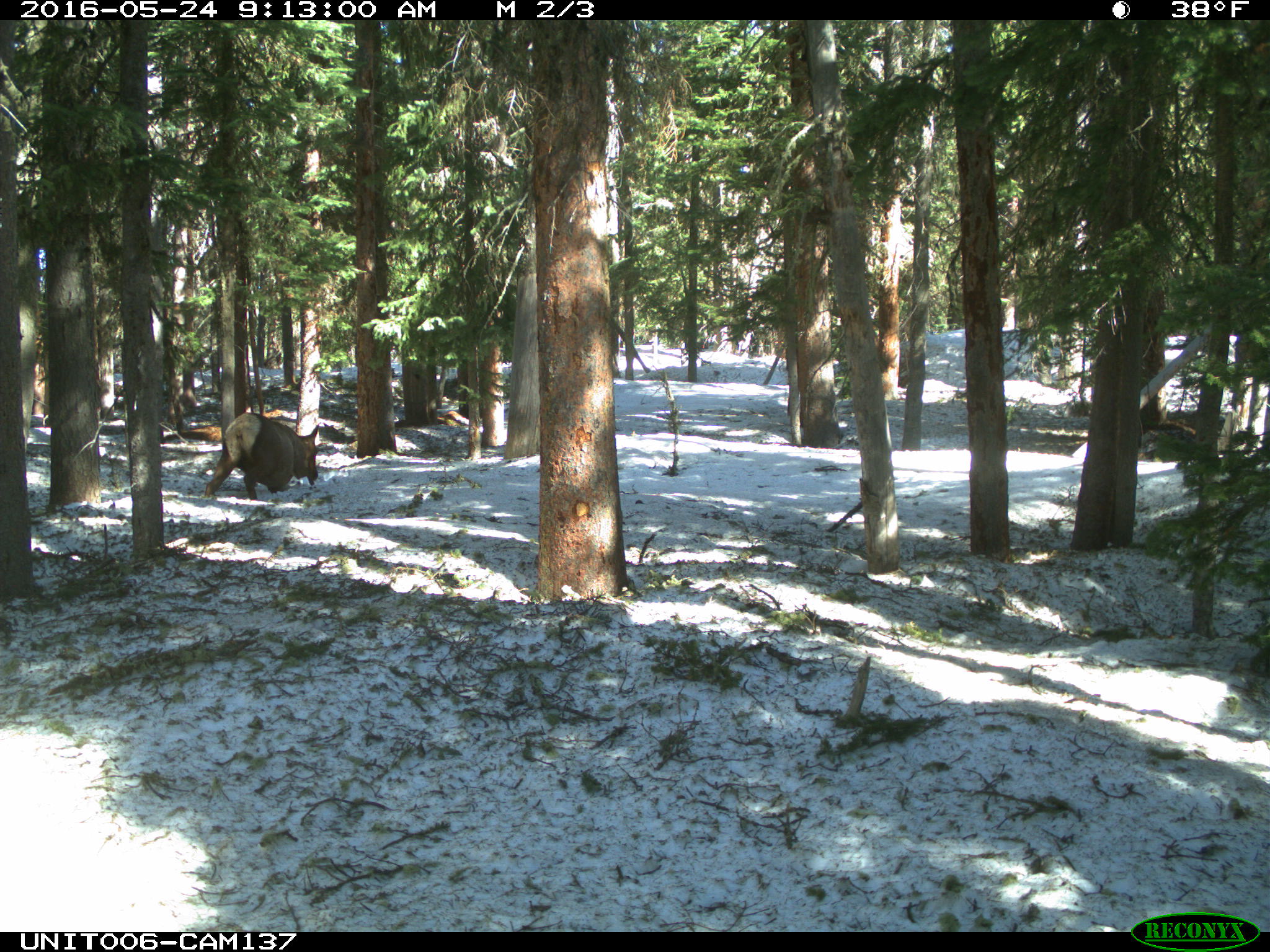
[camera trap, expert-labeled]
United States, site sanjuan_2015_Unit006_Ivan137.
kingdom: Animalia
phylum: Chordata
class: Mammalia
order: Artiodactyla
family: Cervidae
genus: Cervus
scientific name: Cervus elaphus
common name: red deer